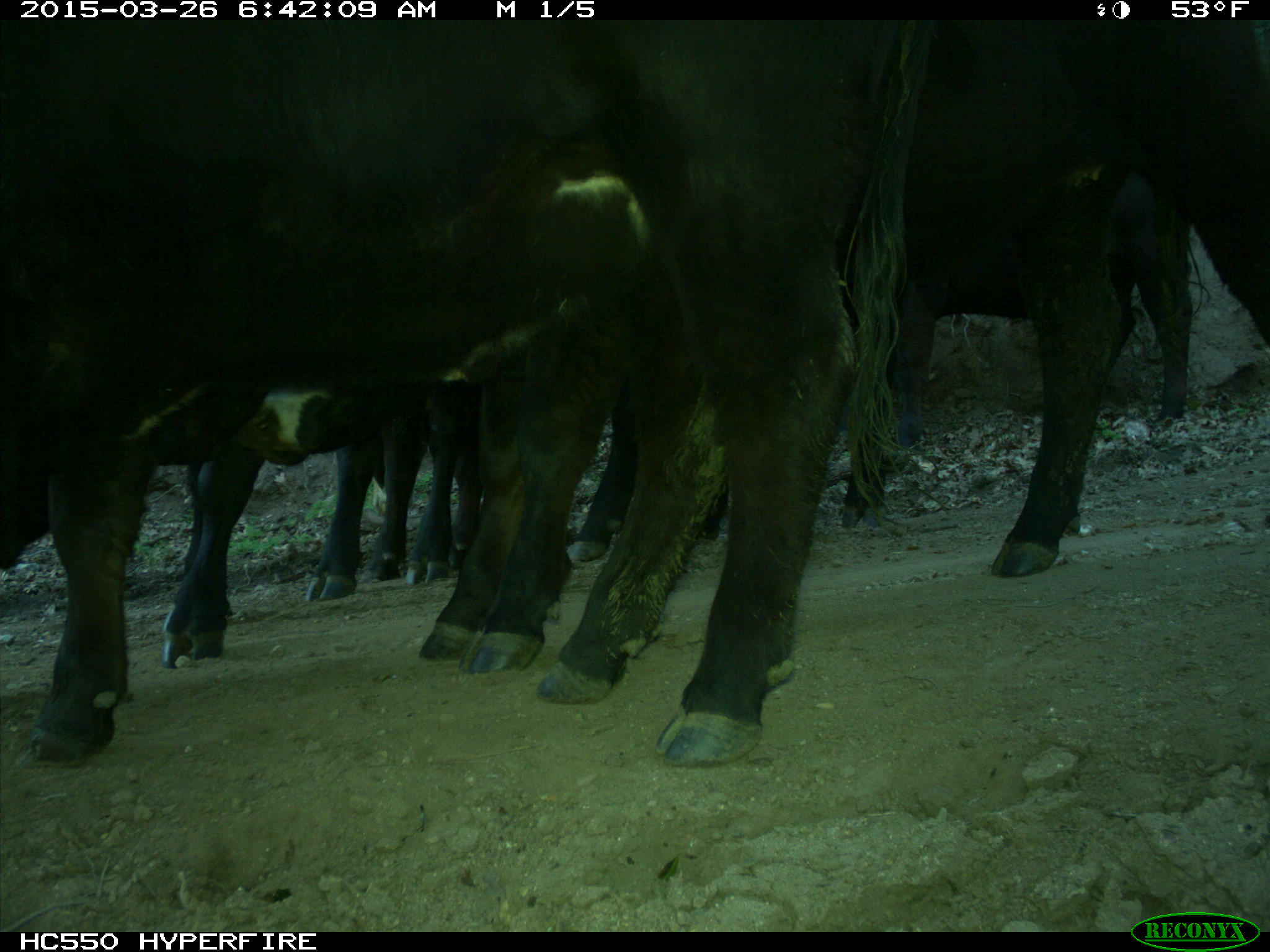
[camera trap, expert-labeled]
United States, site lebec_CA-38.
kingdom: Animalia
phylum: Chordata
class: Mammalia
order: Artiodactyla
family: Bovidae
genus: Bos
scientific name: Bos taurus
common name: domestic cow